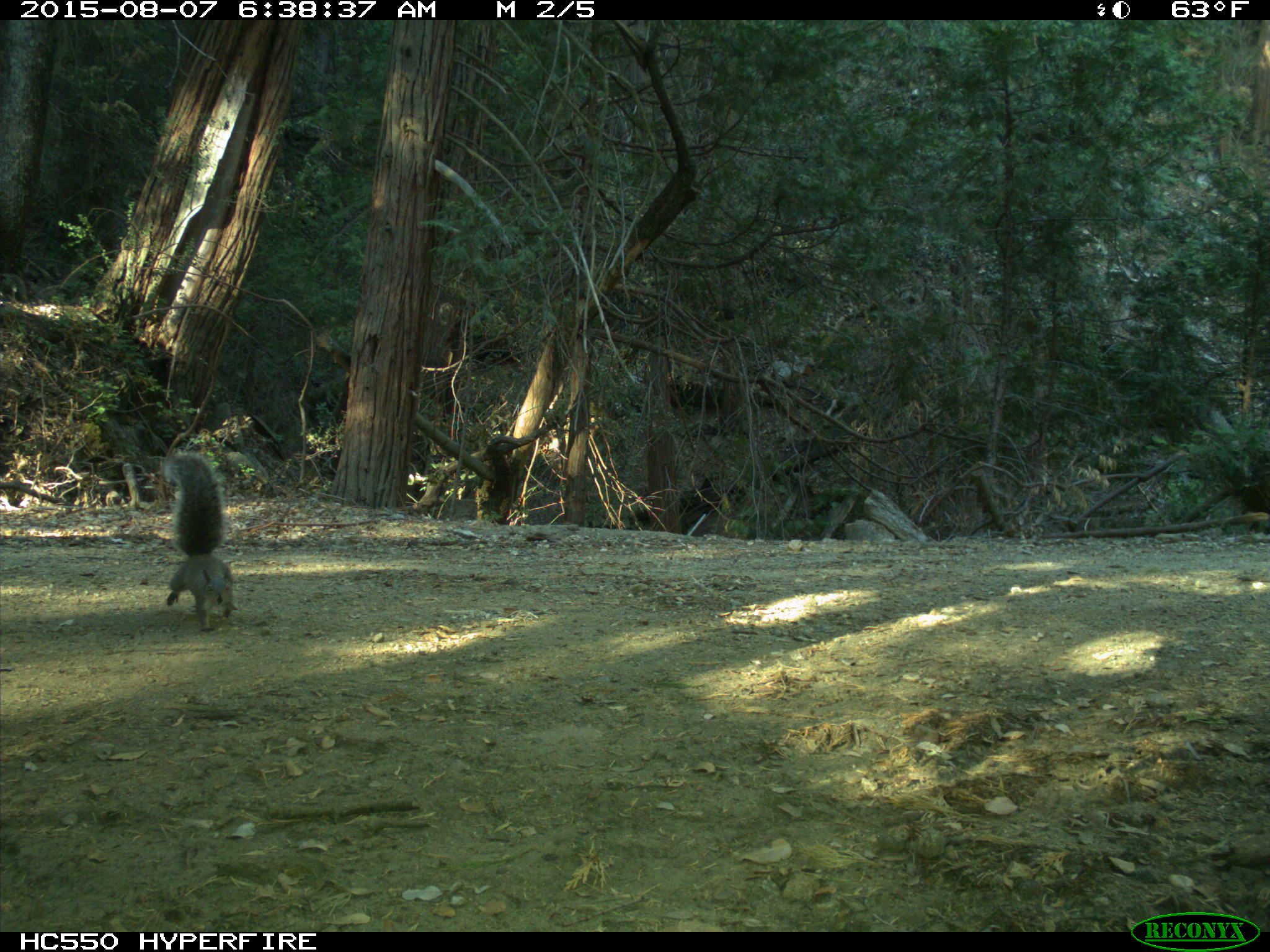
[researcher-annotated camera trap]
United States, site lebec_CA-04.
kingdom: Animalia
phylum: Chordata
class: Mammalia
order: Rodentia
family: Sciuridae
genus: Sciurus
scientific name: Sciurus carolinensis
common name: eastern gray squirrel